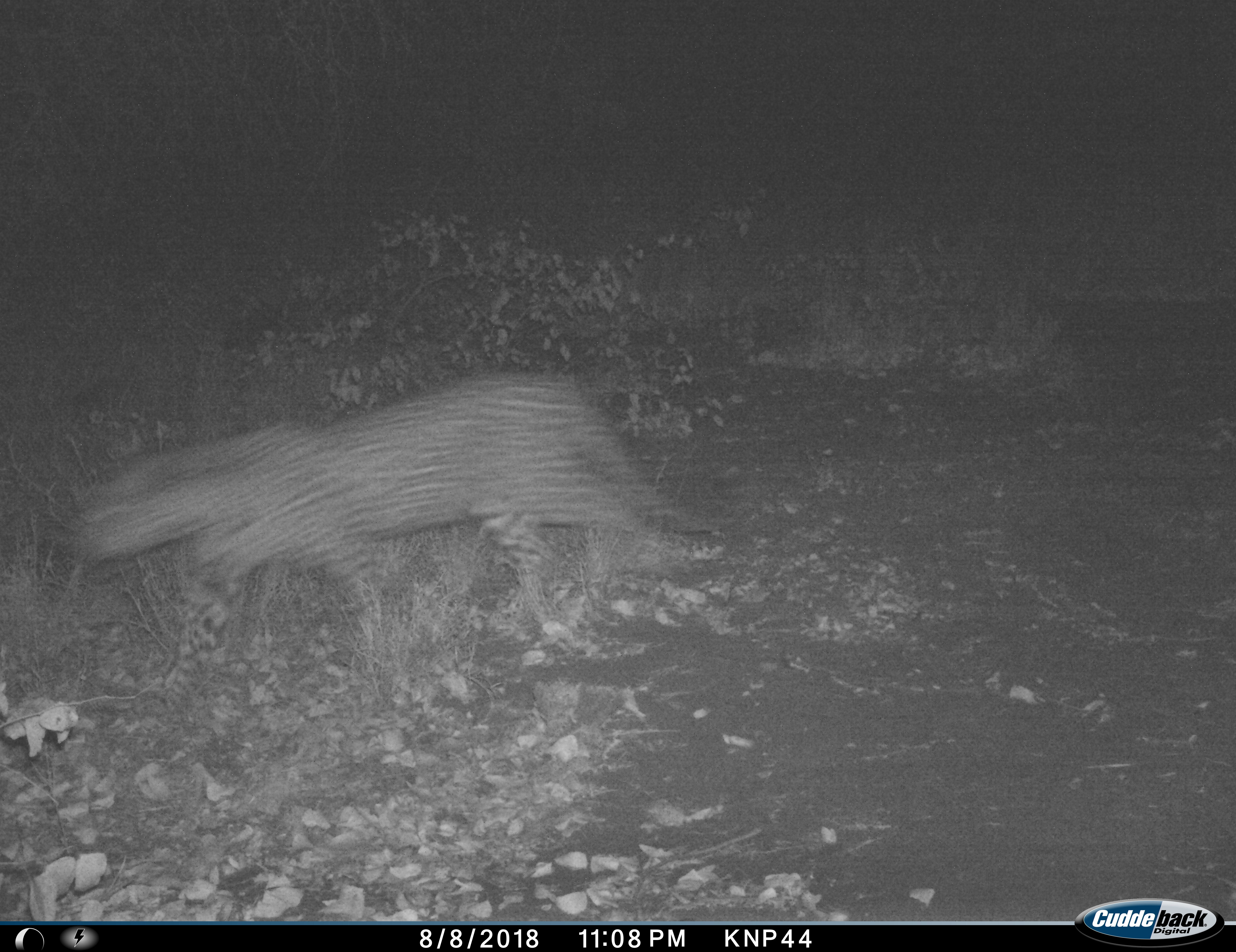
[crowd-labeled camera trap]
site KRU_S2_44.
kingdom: Animalia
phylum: Chordata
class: Mammalia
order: Carnivora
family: Felidae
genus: Panthera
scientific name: Panthera pardus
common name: leopard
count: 1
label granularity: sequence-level